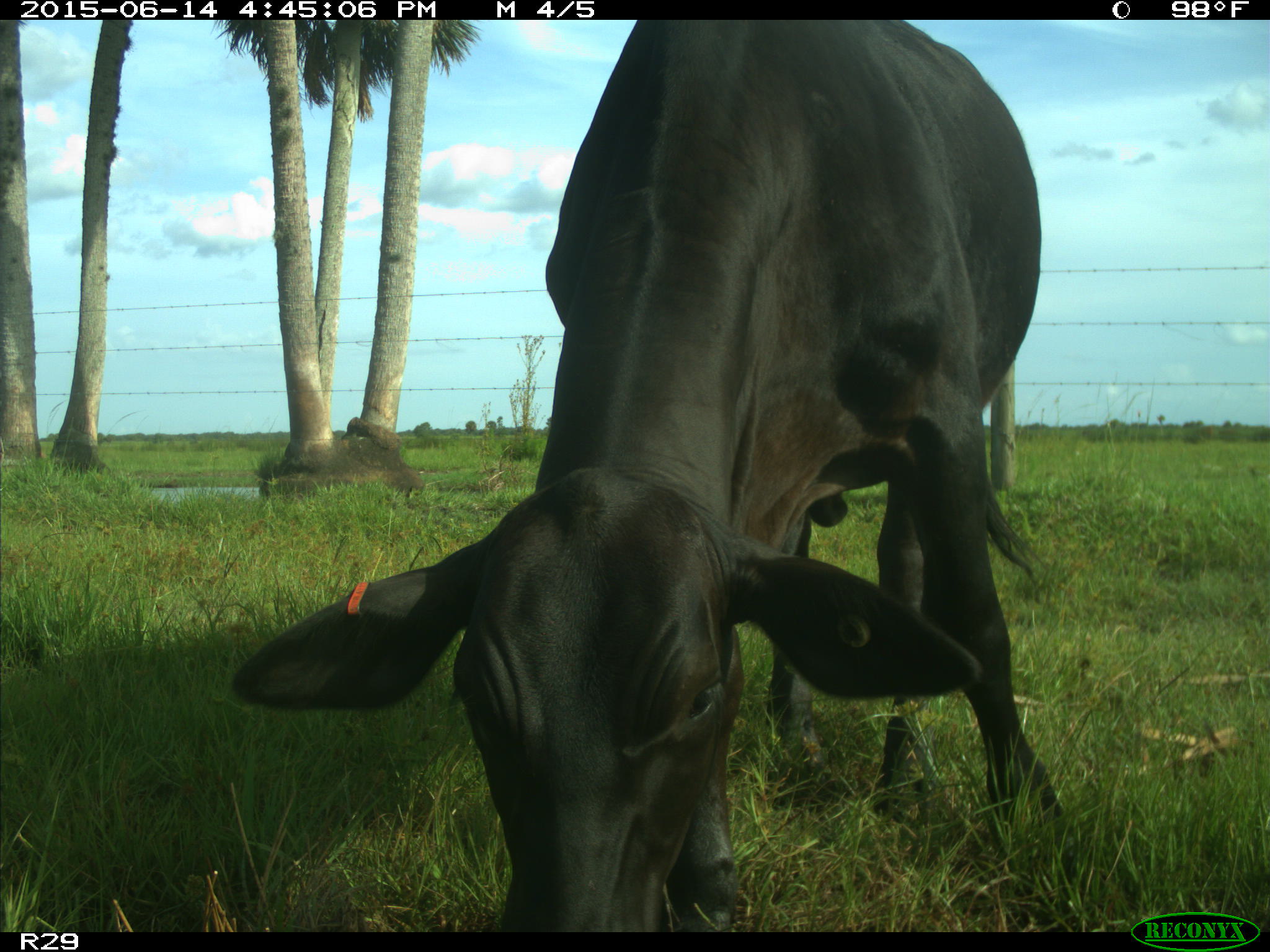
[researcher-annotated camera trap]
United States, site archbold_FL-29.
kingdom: Animalia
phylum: Chordata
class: Mammalia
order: Artiodactyla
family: Bovidae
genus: Bos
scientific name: Bos taurus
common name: domestic cow